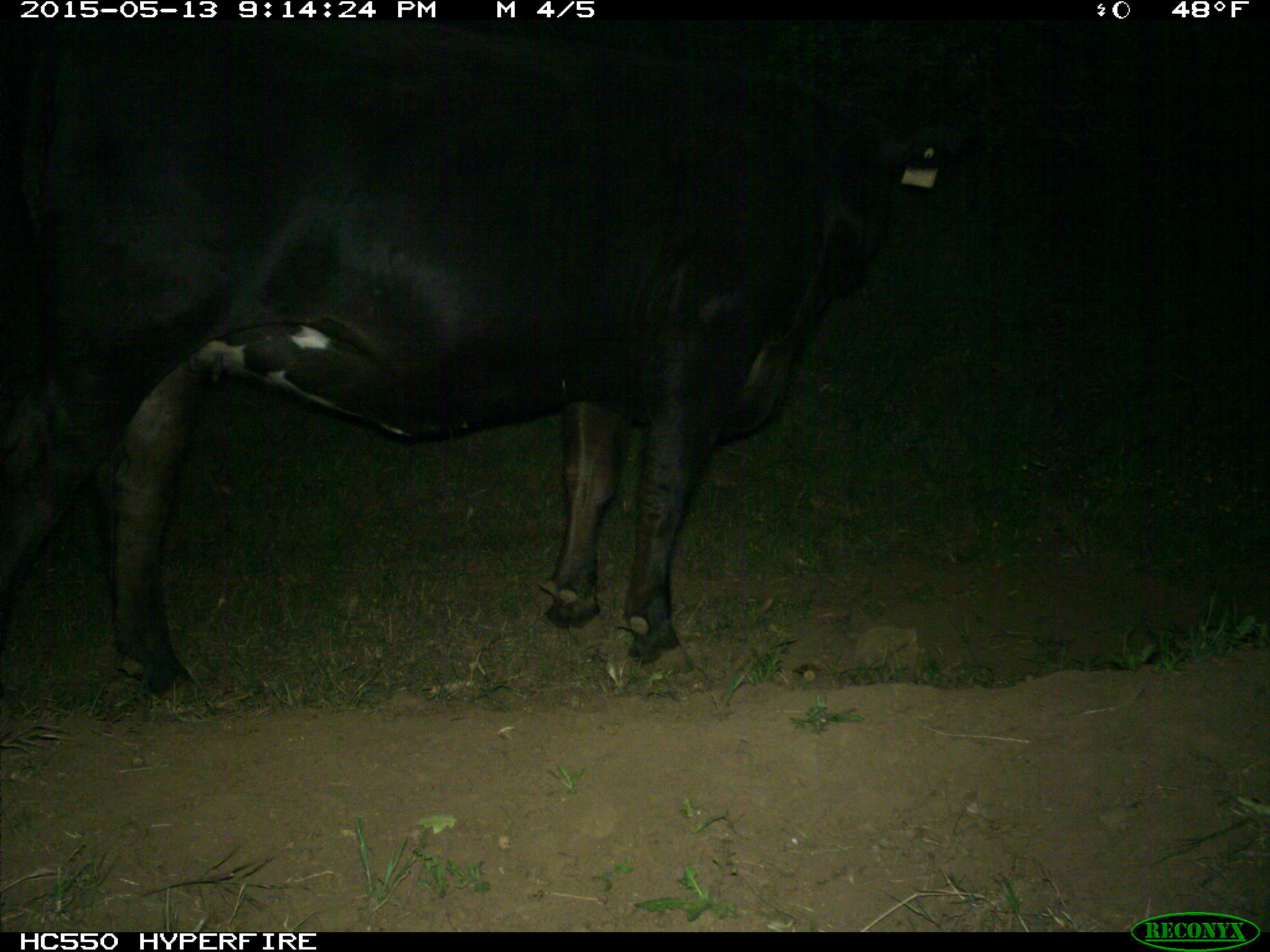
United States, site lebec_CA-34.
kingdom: Animalia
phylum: Chordata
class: Mammalia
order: Artiodactyla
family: Bovidae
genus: Bos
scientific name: Bos taurus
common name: domestic cow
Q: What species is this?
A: Bos taurus (domestic cow).